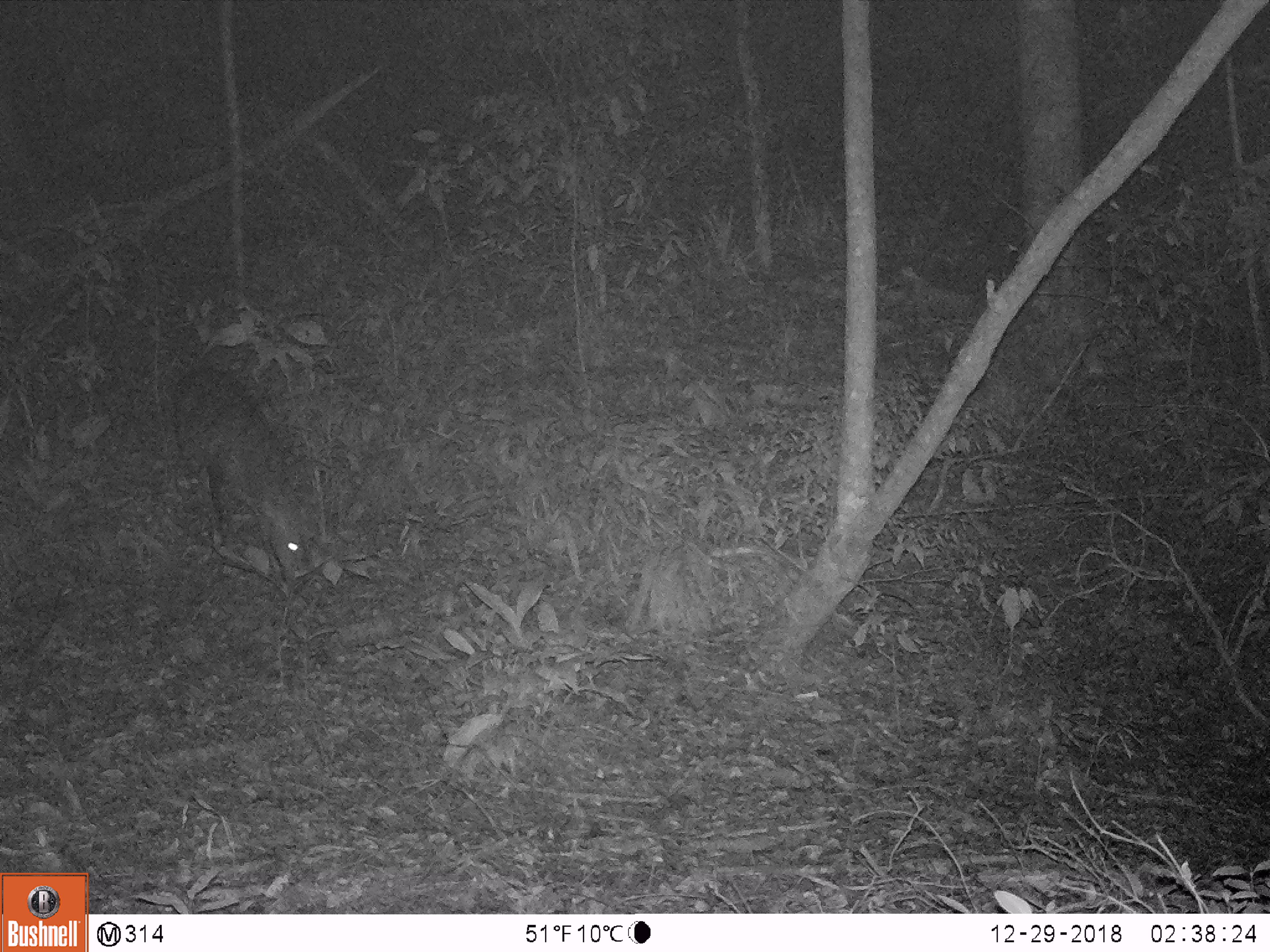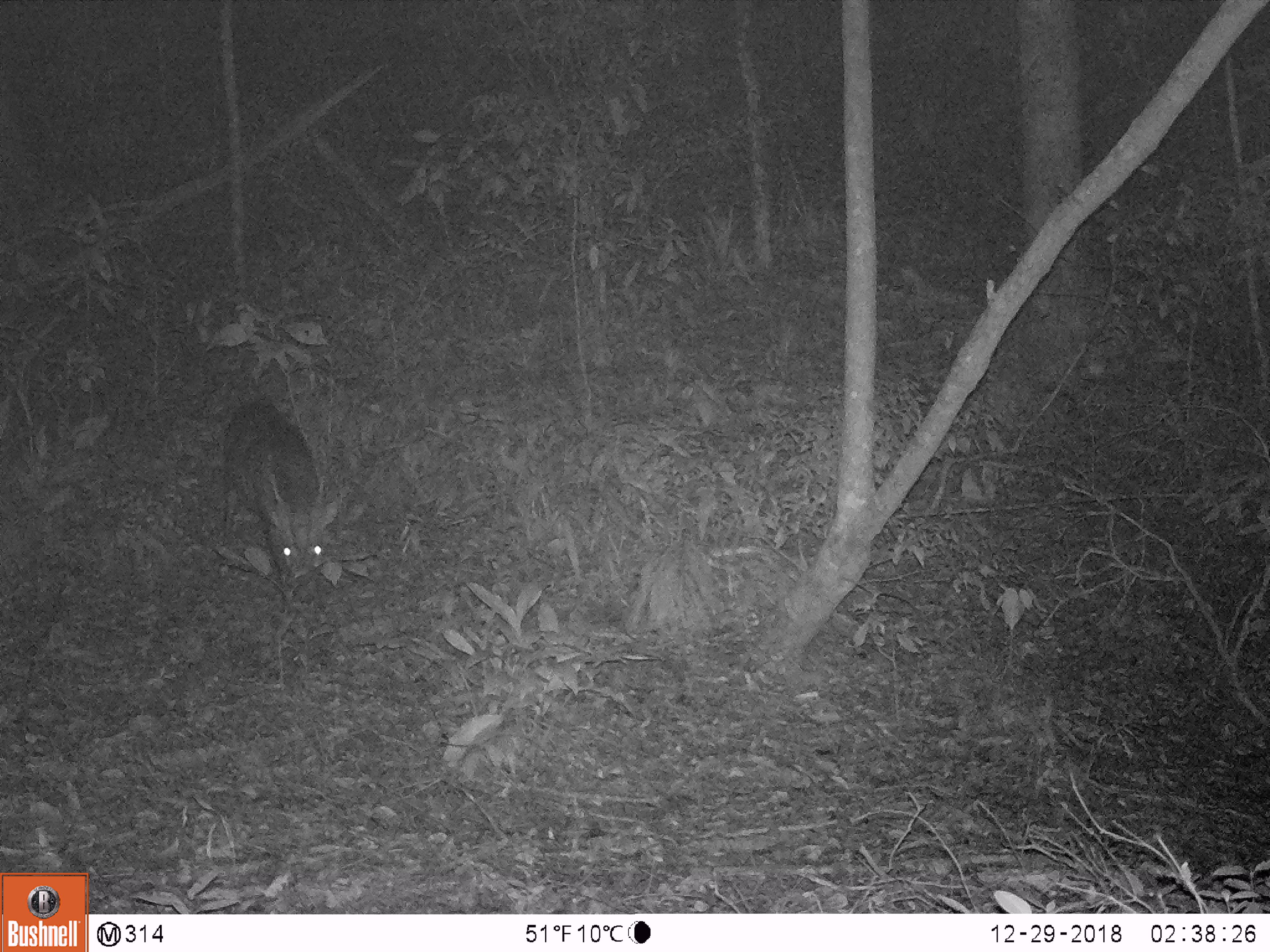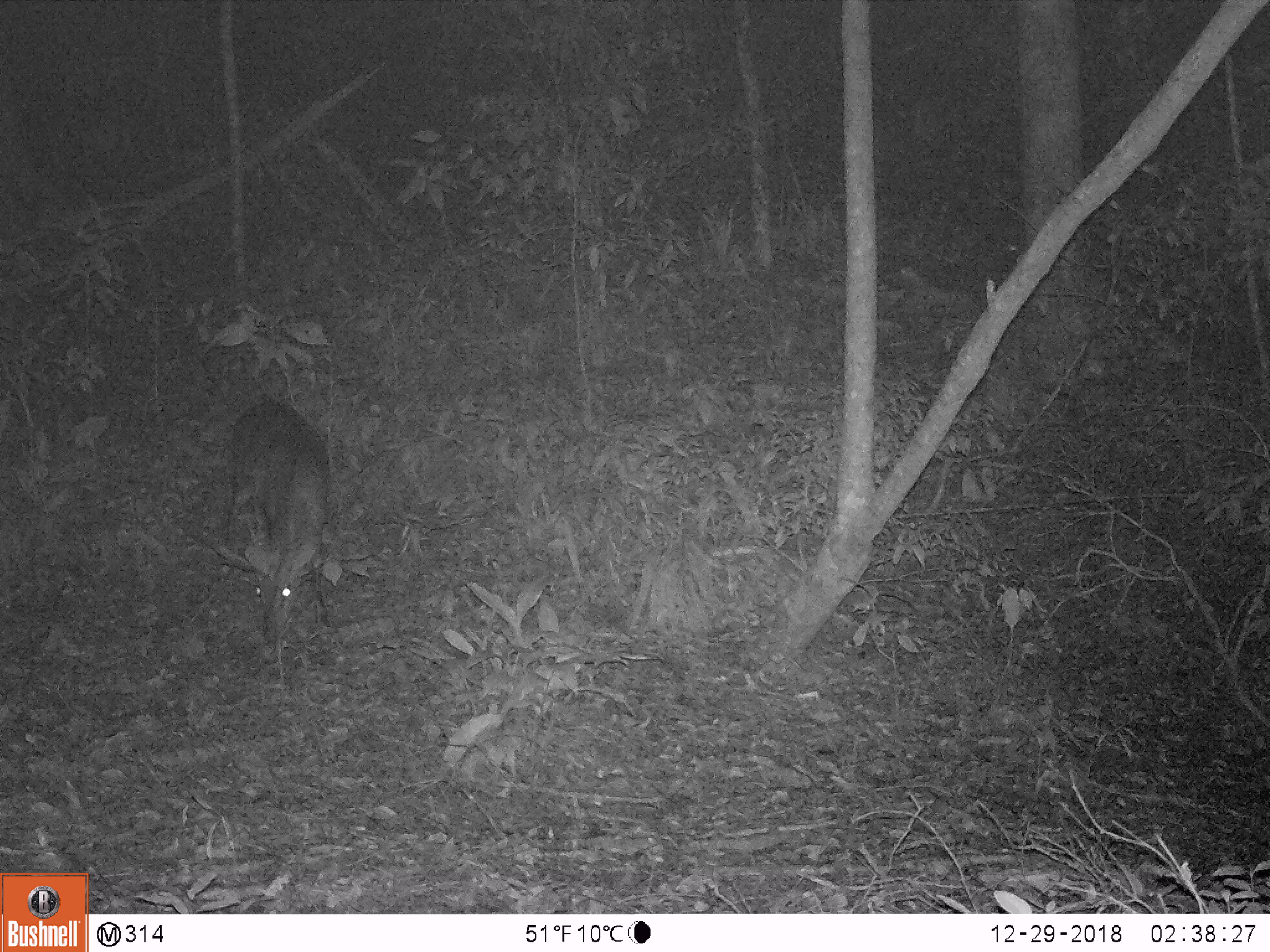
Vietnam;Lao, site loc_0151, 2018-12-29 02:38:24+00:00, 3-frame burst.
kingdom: Animalia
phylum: Chordata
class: Mammalia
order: Artiodactyla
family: Cervidae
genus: Muntiacus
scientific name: Muntiacus vuquangensis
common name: large-antlered muntjac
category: large antlered muntjac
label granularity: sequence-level